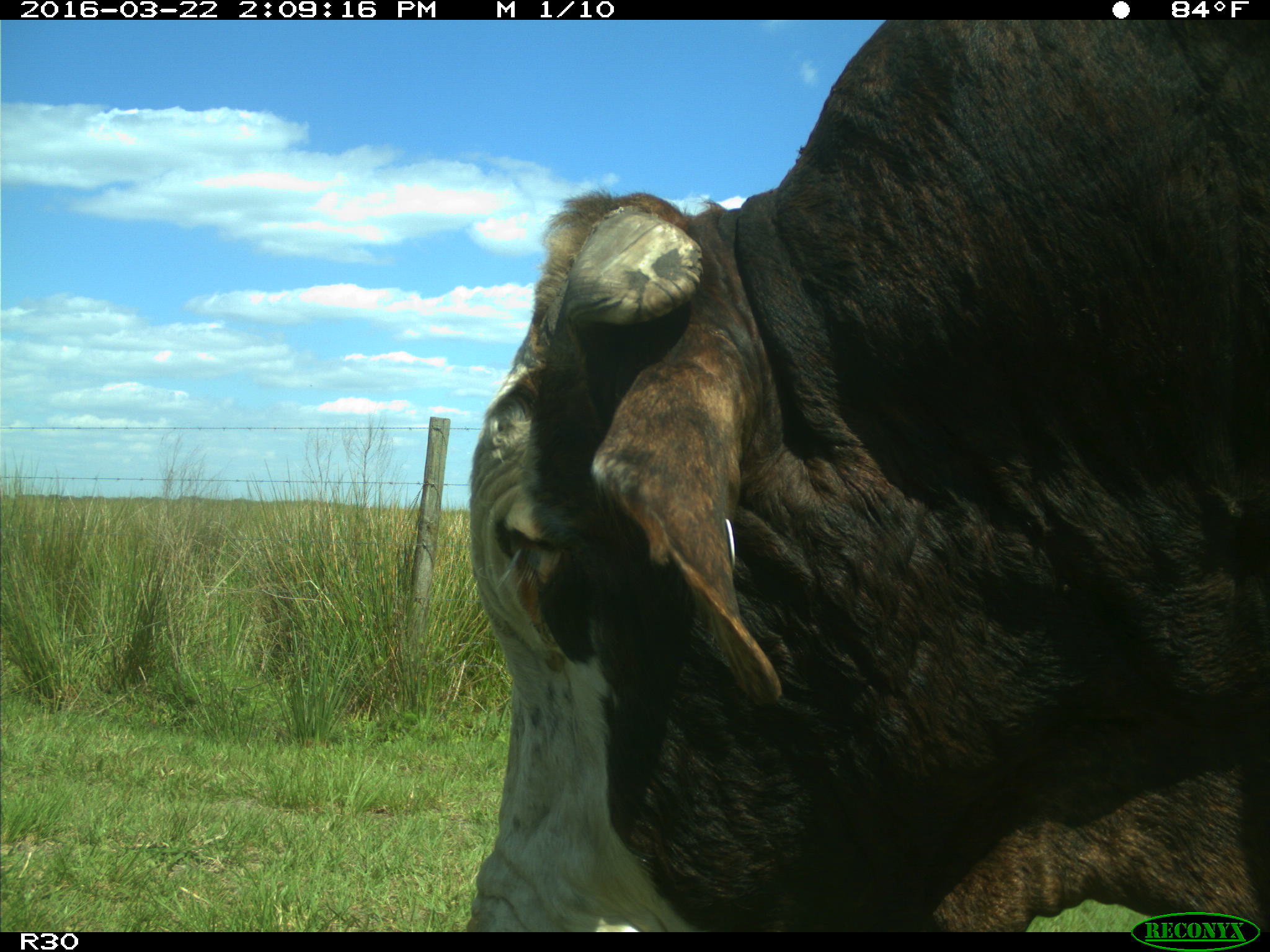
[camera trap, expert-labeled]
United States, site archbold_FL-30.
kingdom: Animalia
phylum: Chordata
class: Mammalia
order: Artiodactyla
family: Bovidae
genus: Bos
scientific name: Bos taurus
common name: domestic cow